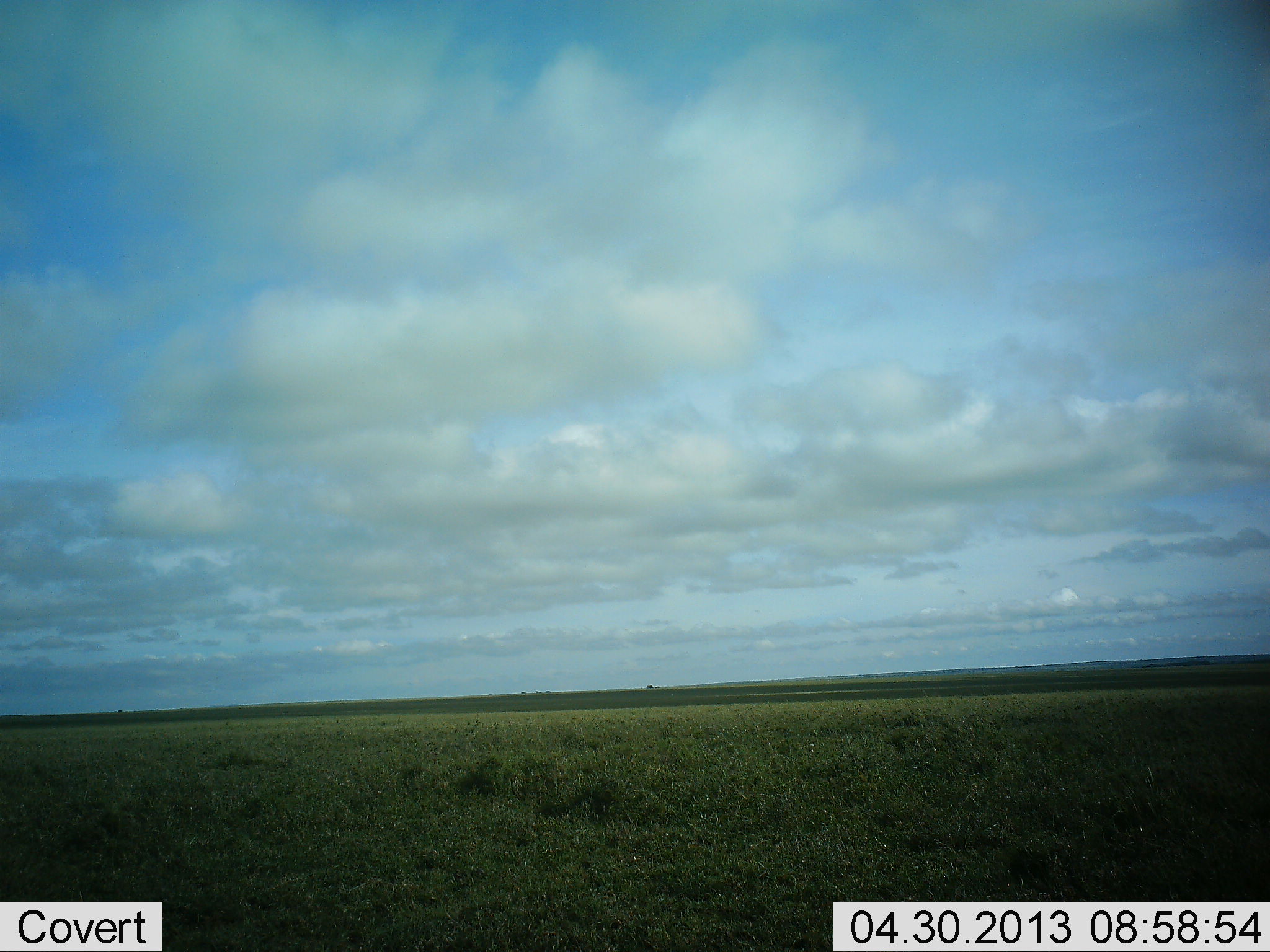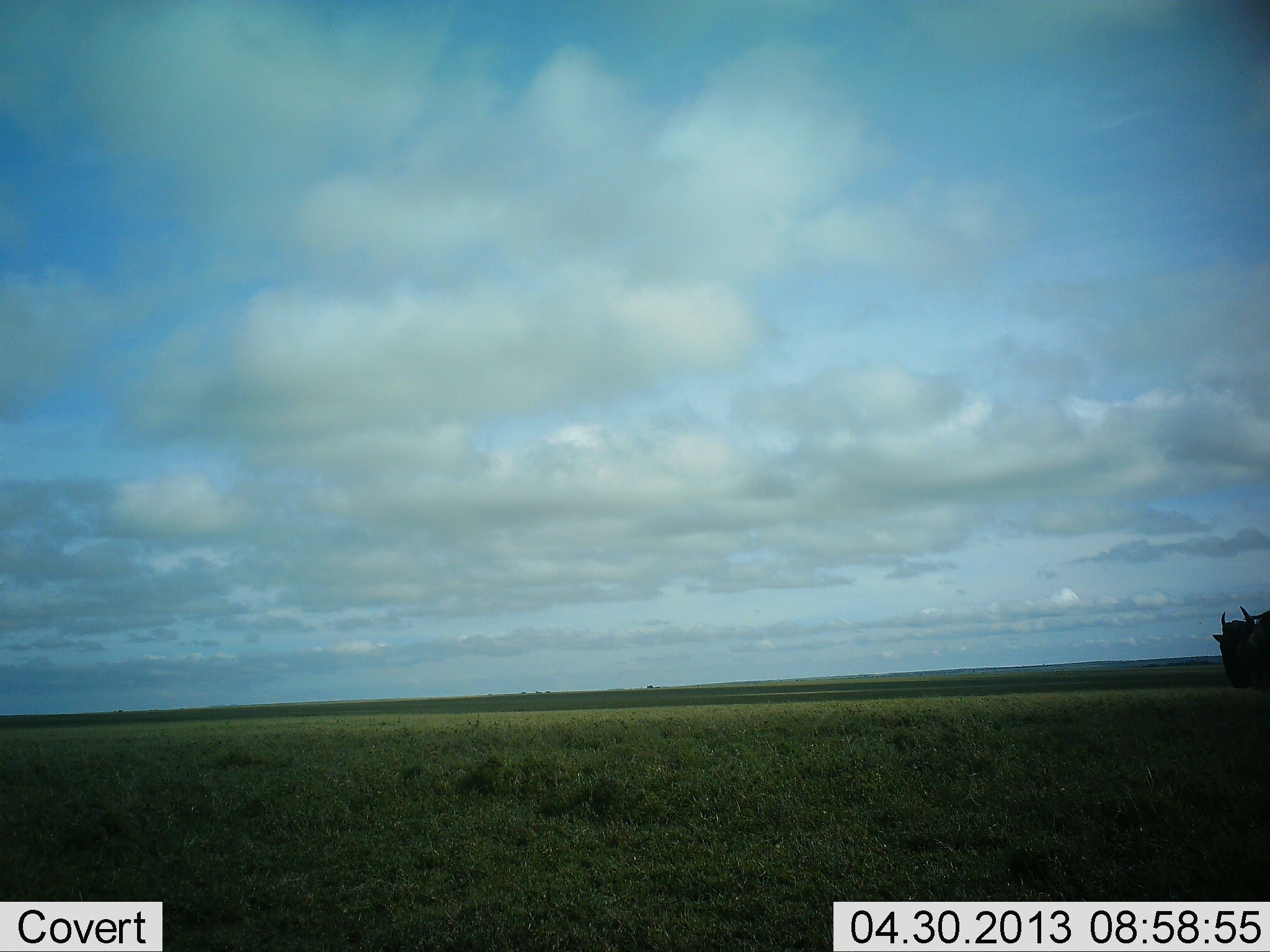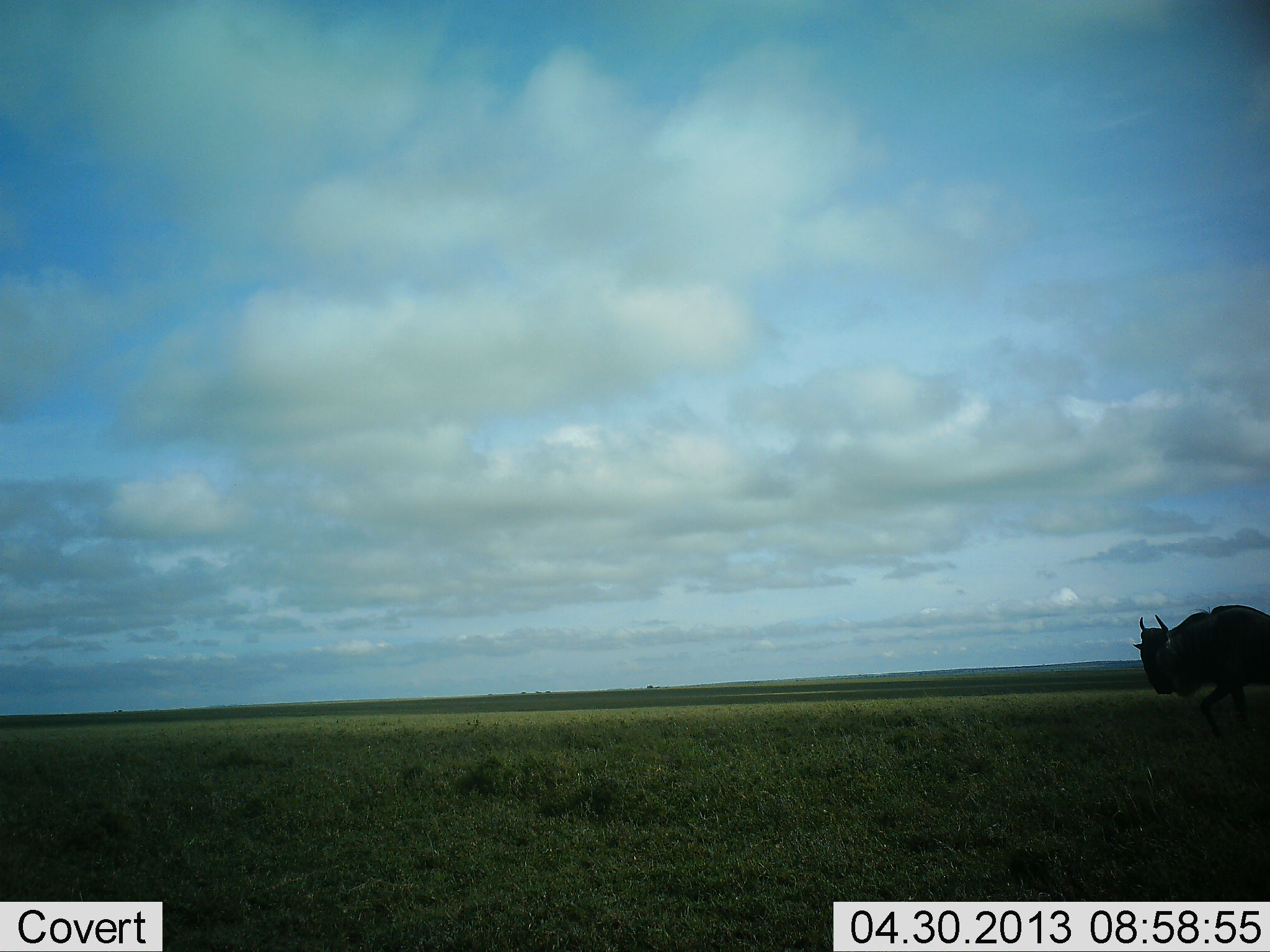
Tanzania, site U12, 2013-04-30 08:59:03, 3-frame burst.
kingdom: Animalia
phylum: Chordata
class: Mammalia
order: Artiodactyla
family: Bovidae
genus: Connochaetes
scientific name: Connochaetes taurinus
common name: blue wildebeest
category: wildebeest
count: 1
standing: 15%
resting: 0%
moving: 92%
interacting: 0%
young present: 0%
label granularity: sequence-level